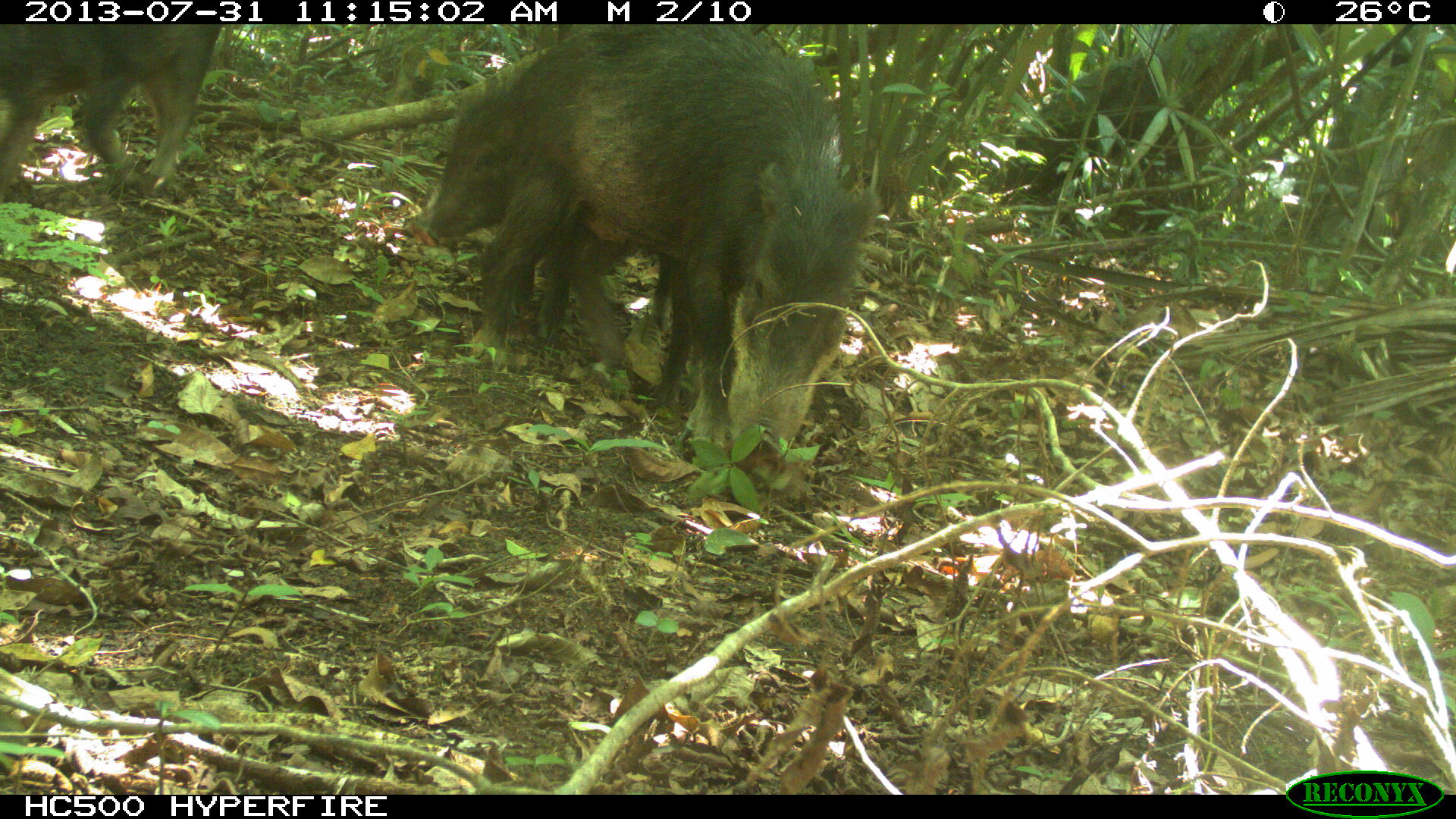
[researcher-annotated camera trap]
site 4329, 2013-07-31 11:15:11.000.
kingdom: Animalia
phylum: Chordata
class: Mammalia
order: Artiodactyla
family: Tayassuidae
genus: Tayassu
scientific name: Tayassu pecari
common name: white-lipped peccary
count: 10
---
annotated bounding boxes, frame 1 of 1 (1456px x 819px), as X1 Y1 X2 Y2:
tayassu pecari: 467 22 880 457; 426 42 643 358; 0 24 219 195